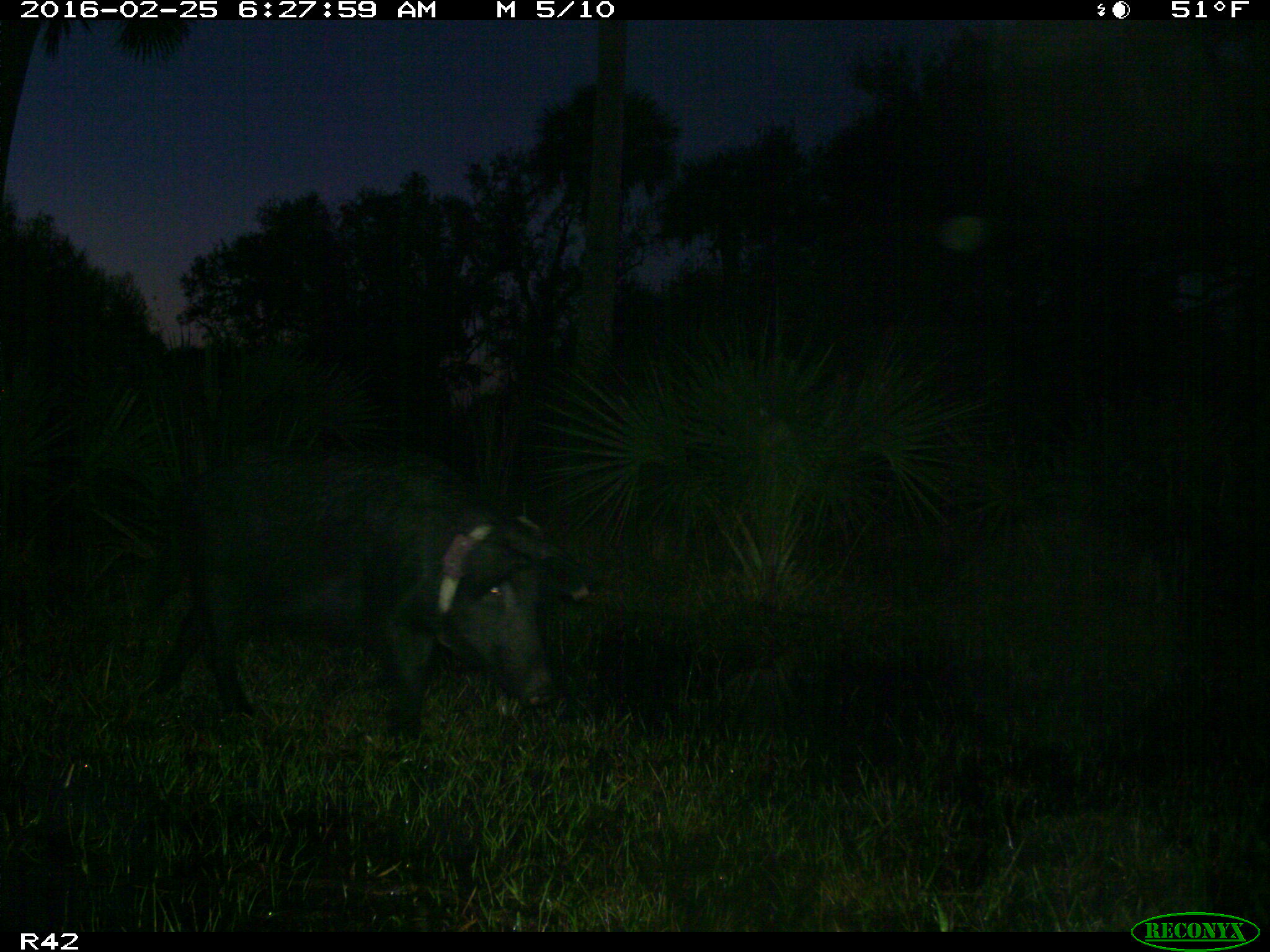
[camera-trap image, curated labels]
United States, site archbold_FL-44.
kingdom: Animalia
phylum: Chordata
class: Mammalia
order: Artiodactyla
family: Suidae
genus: Sus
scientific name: Sus scrofa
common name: wild boar